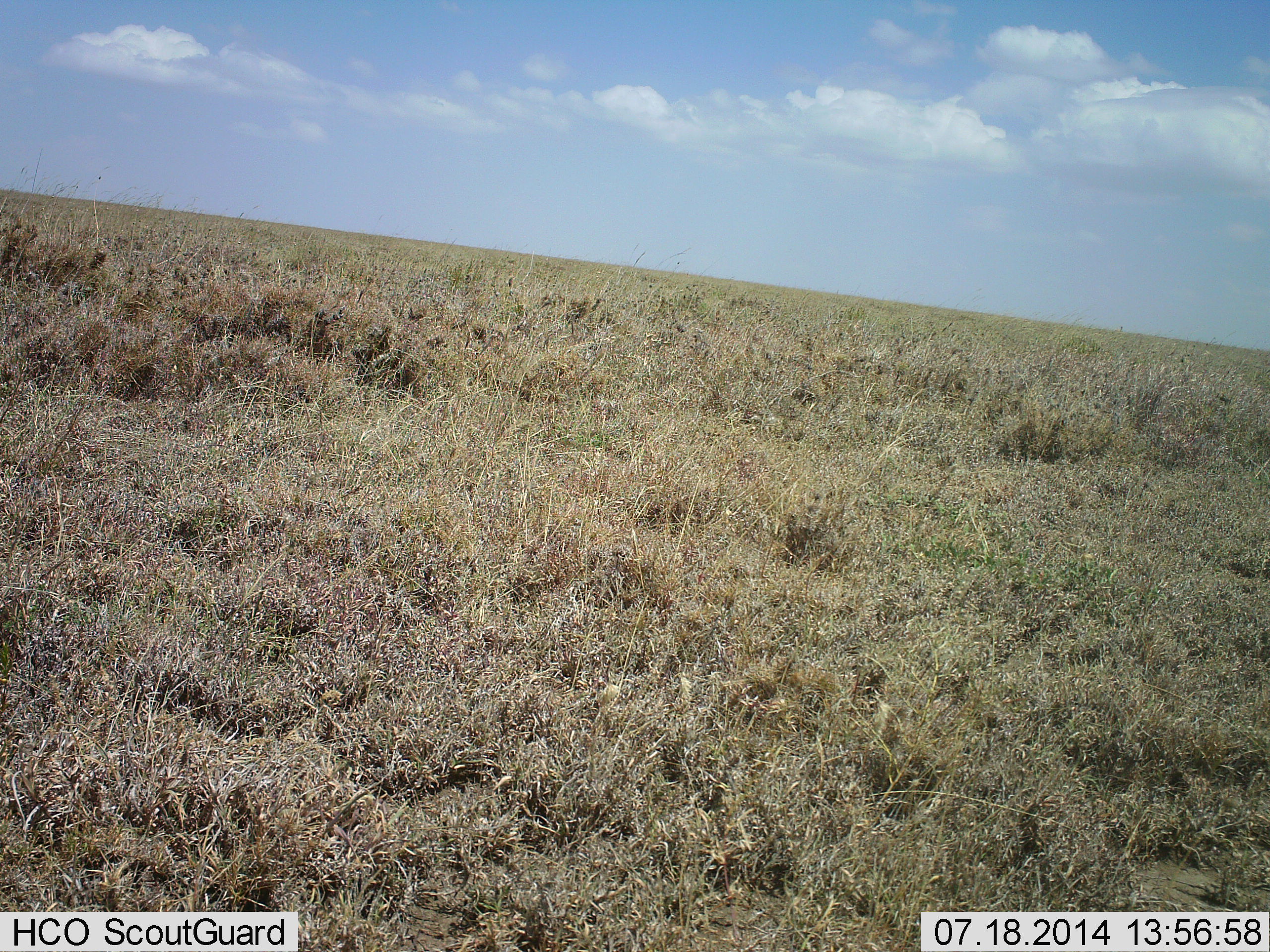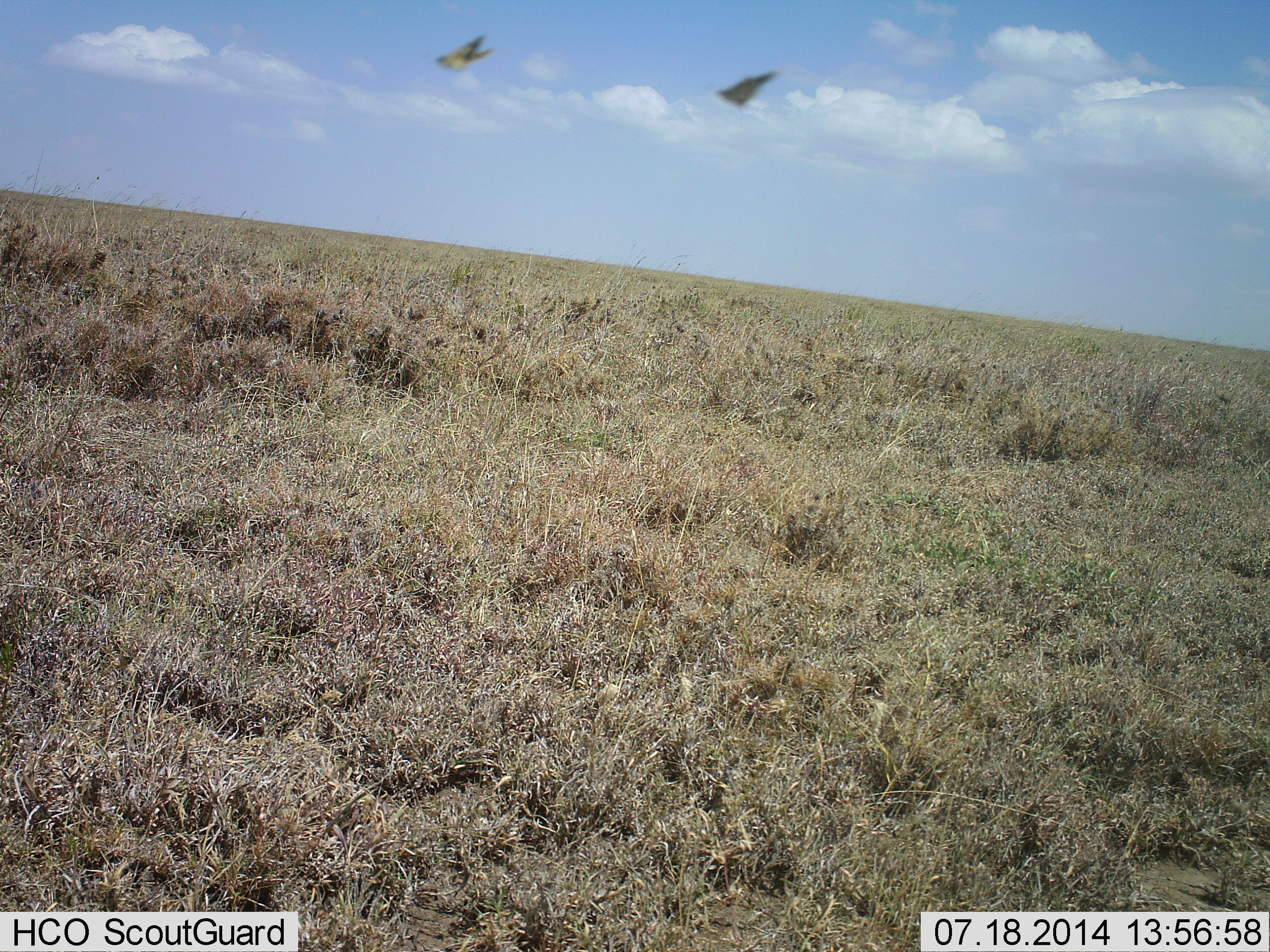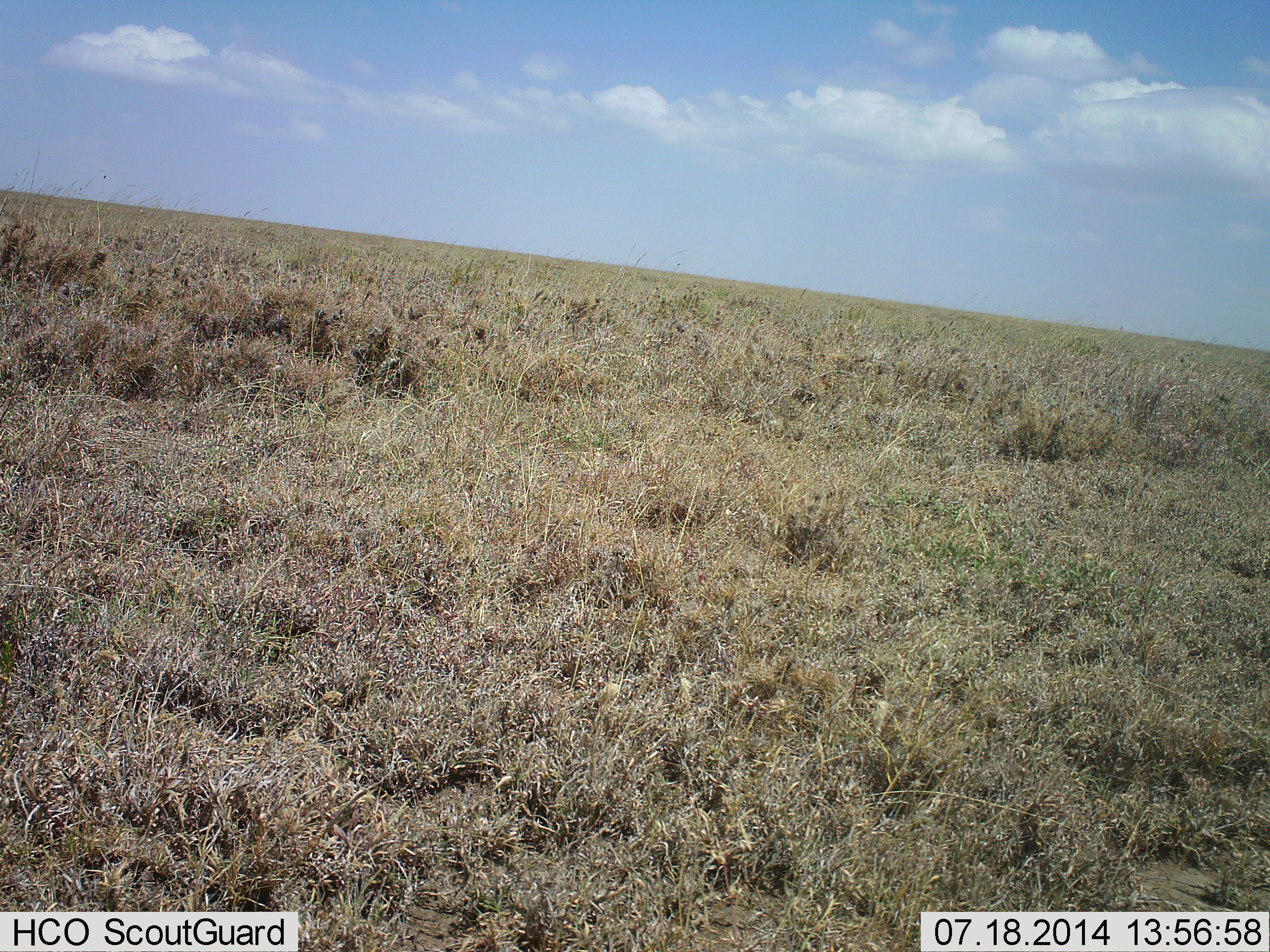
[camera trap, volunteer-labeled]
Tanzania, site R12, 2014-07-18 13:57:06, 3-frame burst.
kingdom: Animalia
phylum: Chordata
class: Aves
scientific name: Aves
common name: bird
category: otherbird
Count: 2.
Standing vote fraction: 0%.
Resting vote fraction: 0%.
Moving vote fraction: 100%.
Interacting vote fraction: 0%.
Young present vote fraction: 0%.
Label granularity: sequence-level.